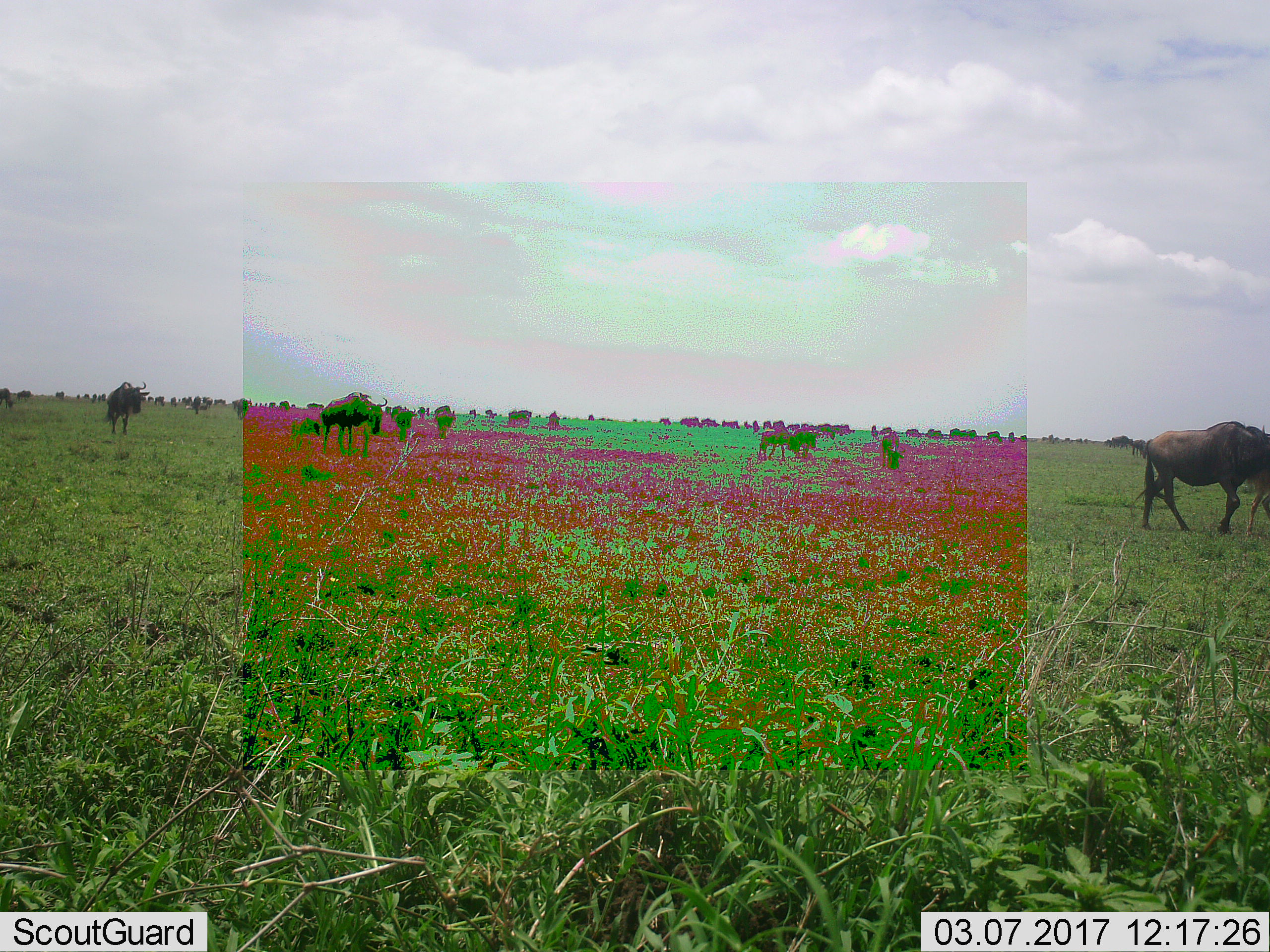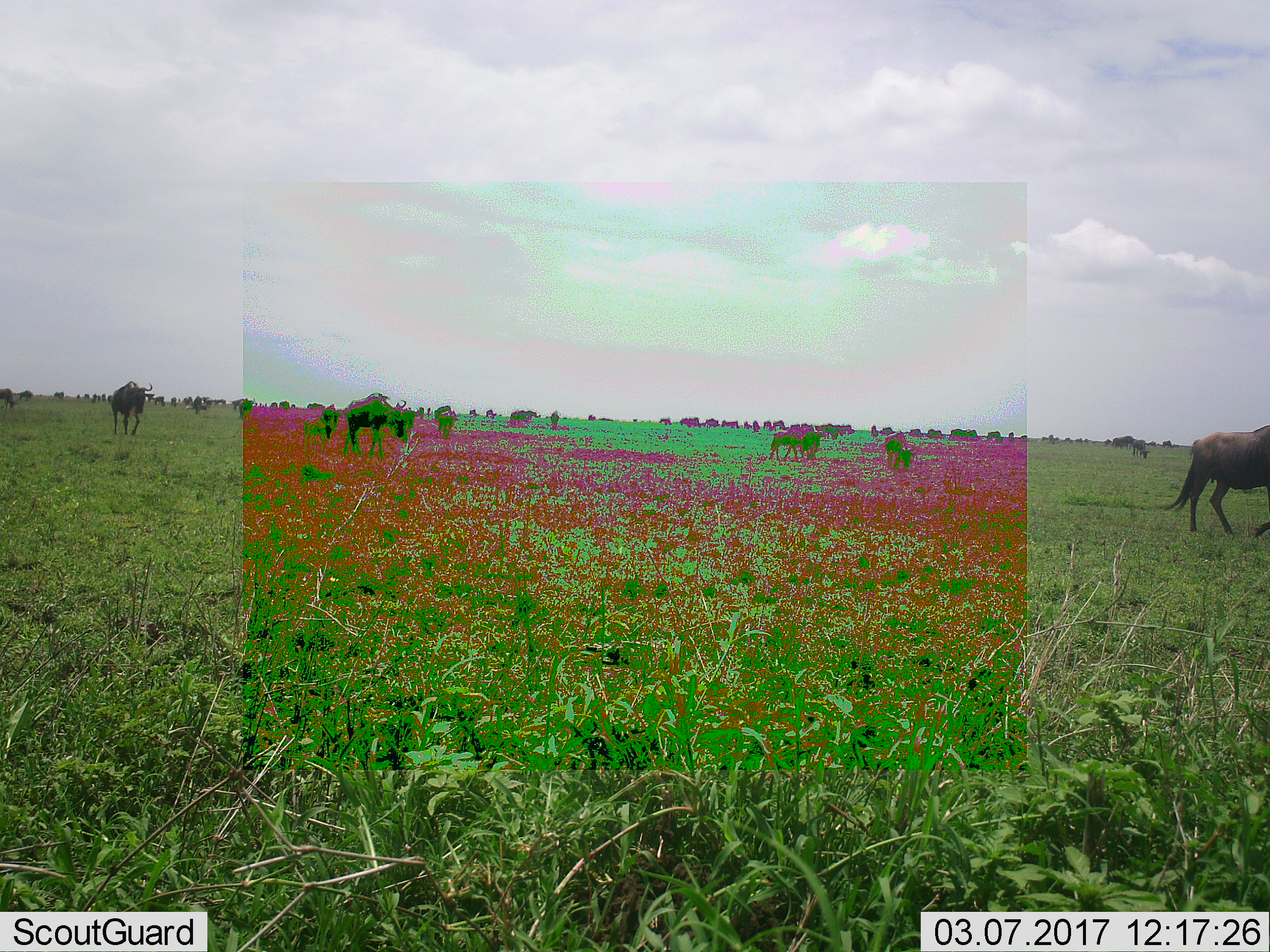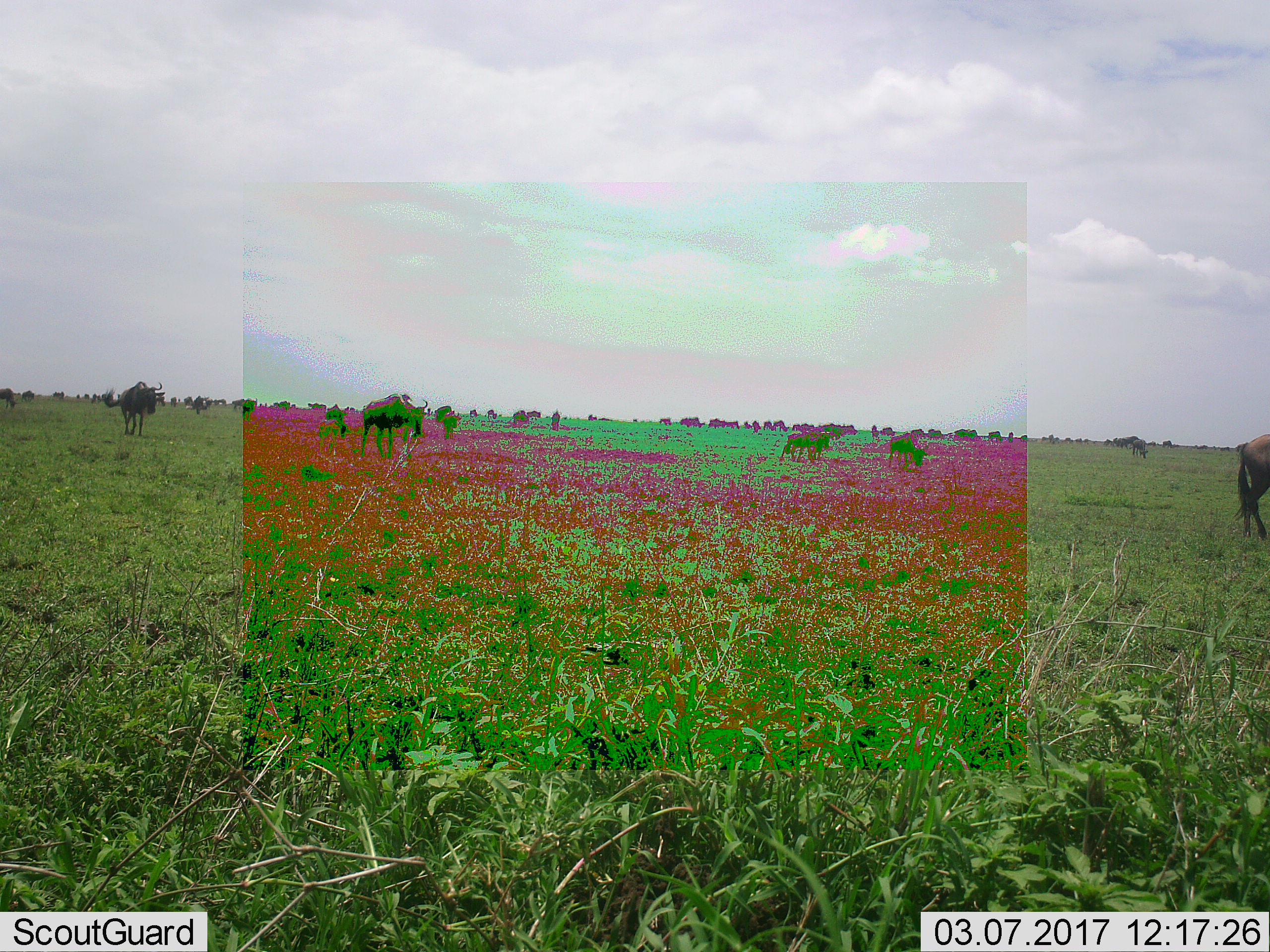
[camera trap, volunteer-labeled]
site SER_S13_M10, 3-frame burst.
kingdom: Animalia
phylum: Chordata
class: Mammalia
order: Artiodactyla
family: Bovidae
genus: Connochaetes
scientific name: Connochaetes taurinus taurinus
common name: blue wildebeest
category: wildebeestblue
Wildebeestblue (blue wildebeest) (Connochaetes taurinus taurinus), count 11-50. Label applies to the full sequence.